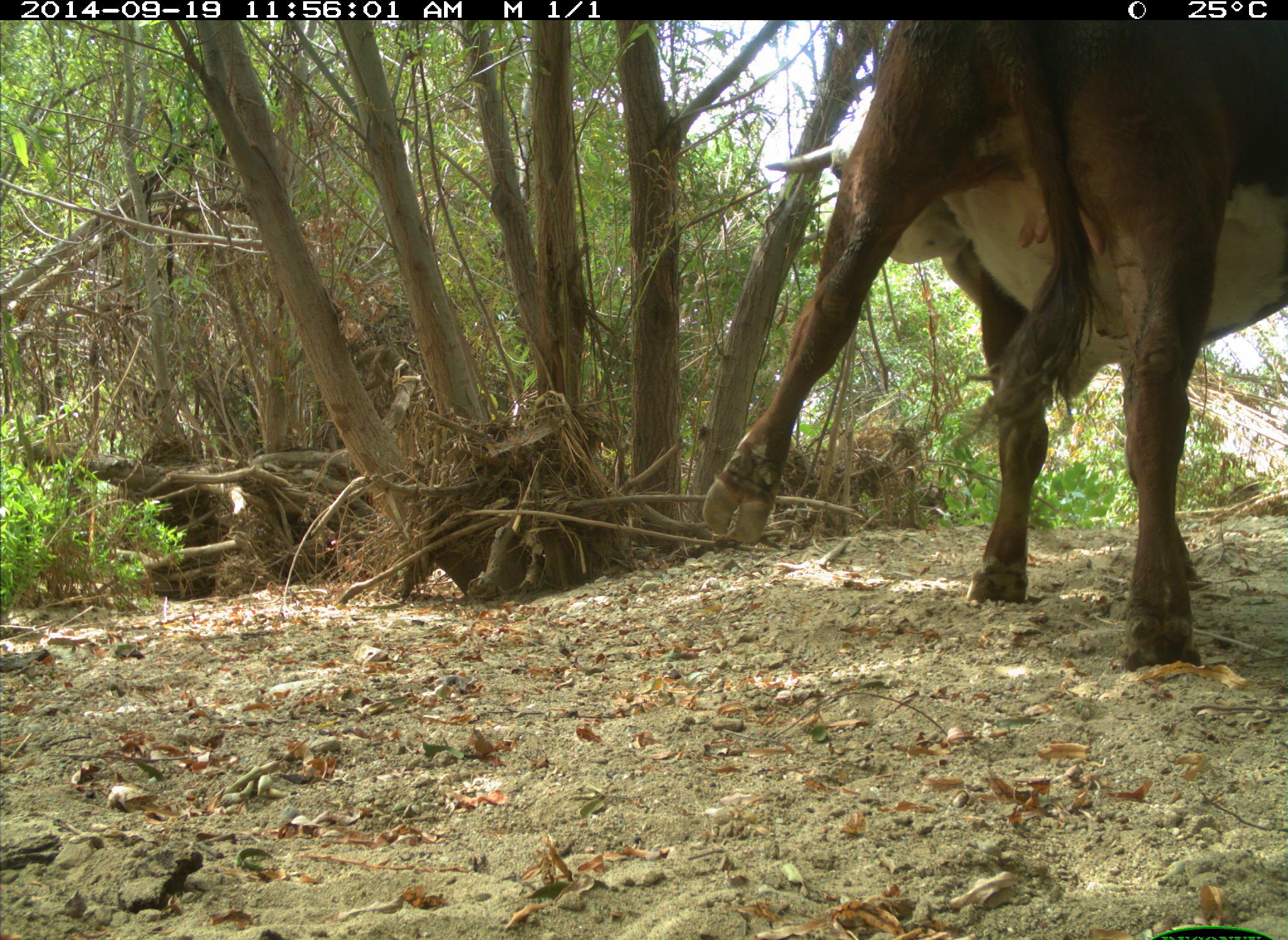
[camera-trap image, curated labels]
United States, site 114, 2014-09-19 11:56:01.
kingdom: Animalia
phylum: Chordata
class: Mammalia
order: Artiodactyla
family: Bovidae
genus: Bos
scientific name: Bos taurus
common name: cow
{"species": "cow (Bos taurus)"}